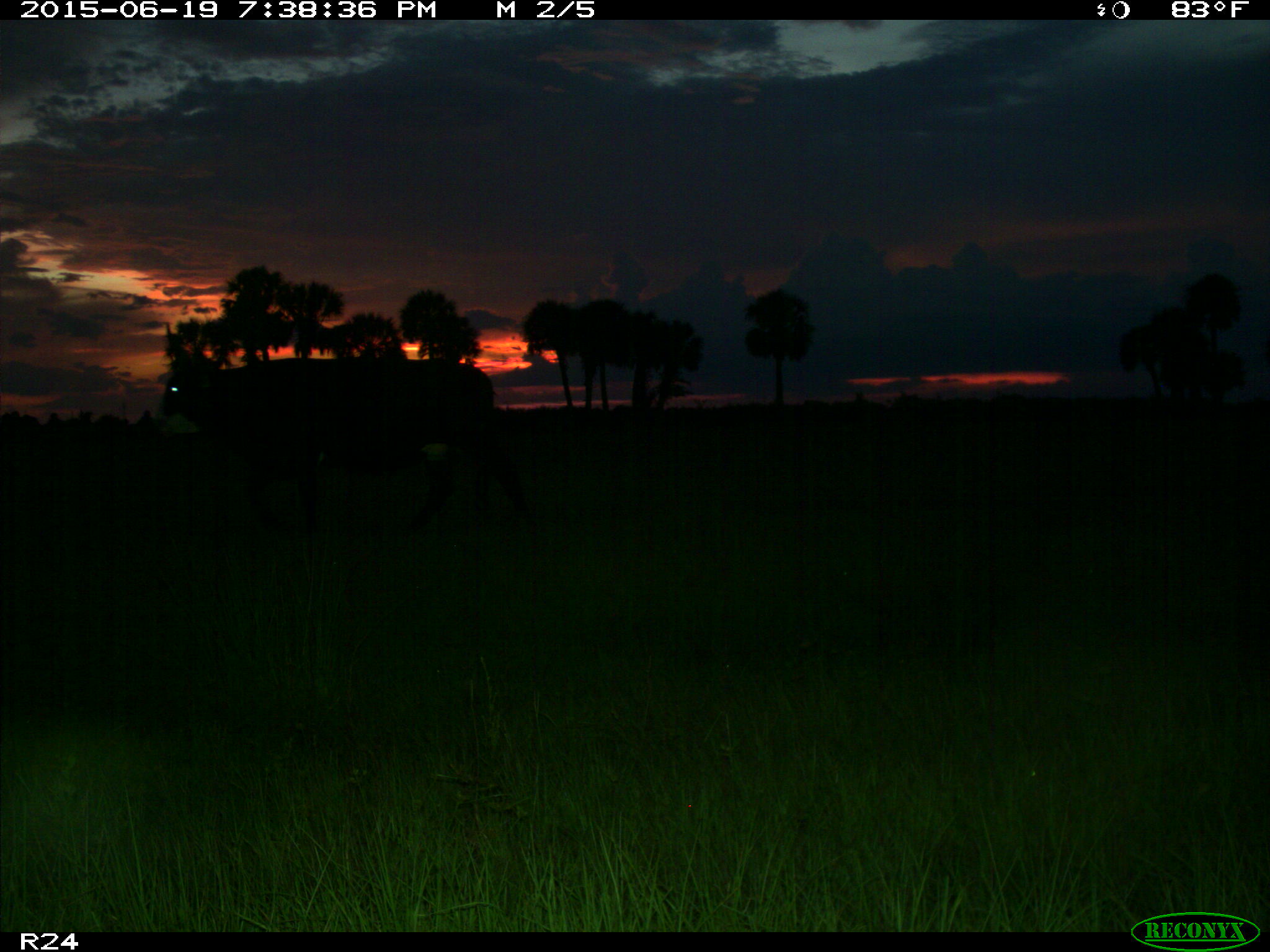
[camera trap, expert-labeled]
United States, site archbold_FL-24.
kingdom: Animalia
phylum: Chordata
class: Mammalia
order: Artiodactyla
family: Bovidae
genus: Bos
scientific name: Bos taurus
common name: domestic cow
Bos taurus (domestic cow).